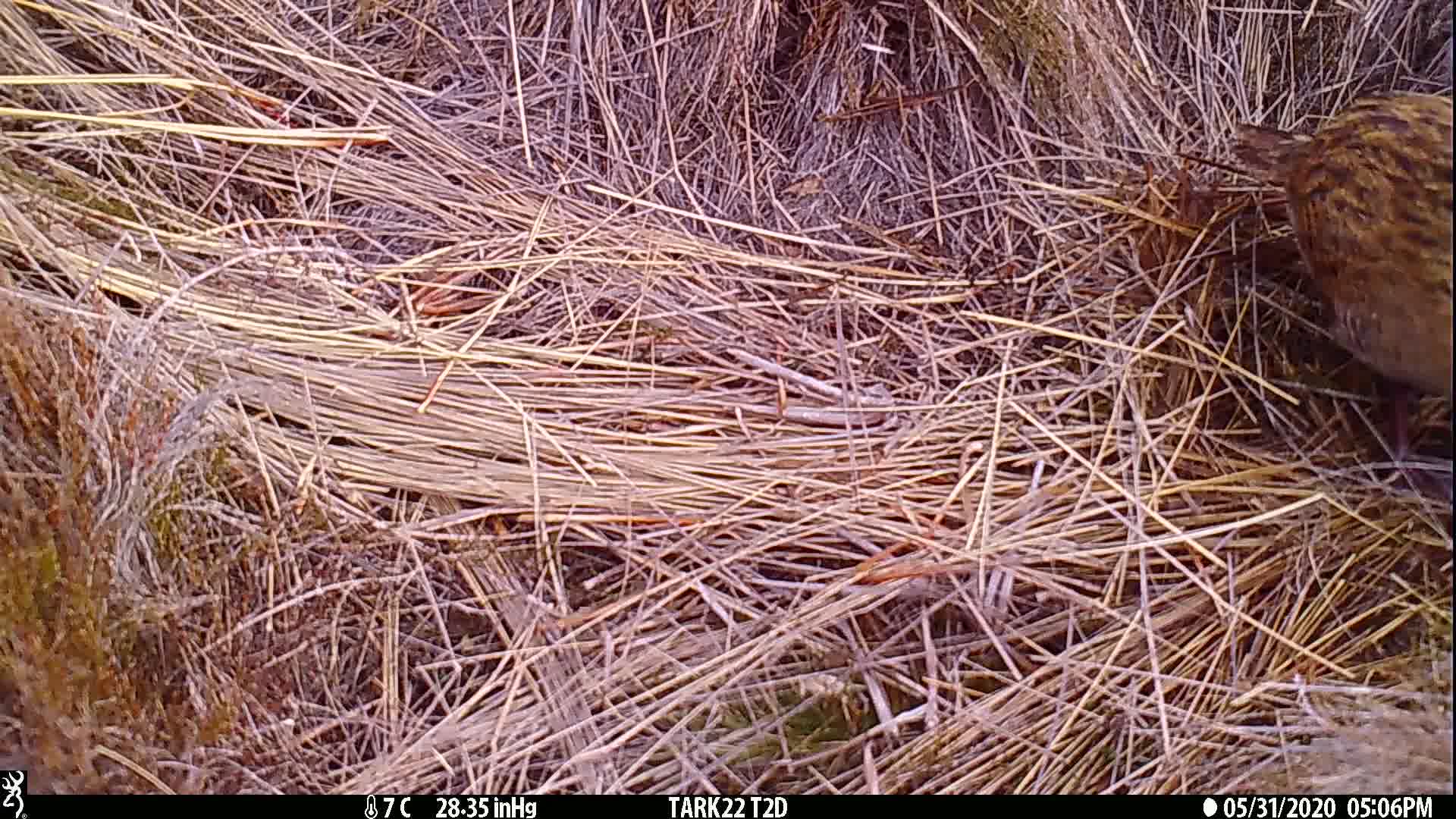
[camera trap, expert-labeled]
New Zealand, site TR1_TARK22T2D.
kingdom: Animalia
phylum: Chordata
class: Aves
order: Gruiformes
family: Rallidae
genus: Gallirallus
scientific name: Gallirallus australis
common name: weka